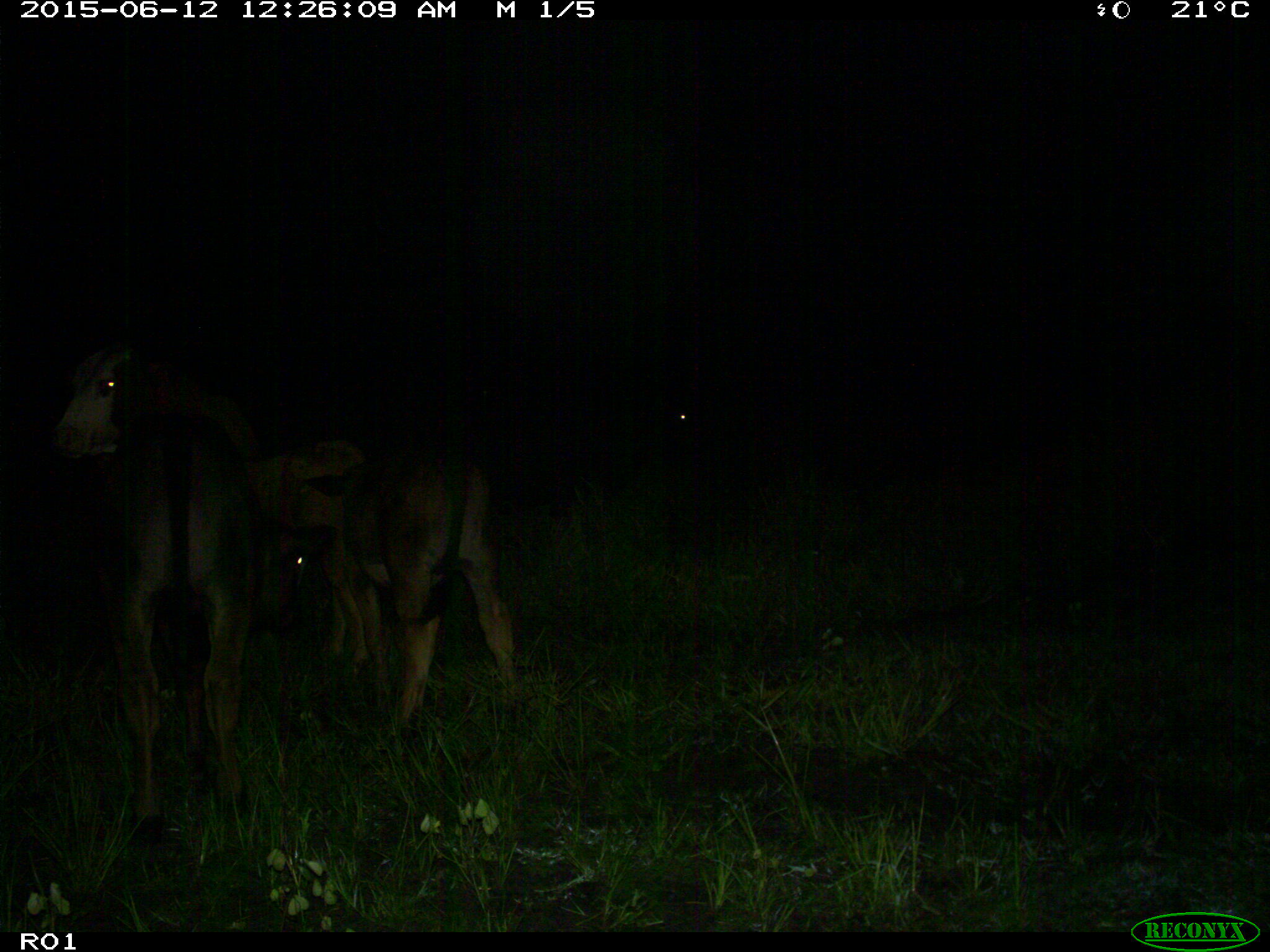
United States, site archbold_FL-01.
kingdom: Animalia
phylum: Chordata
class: Mammalia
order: Artiodactyla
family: Bovidae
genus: Bos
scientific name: Bos taurus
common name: domestic cow